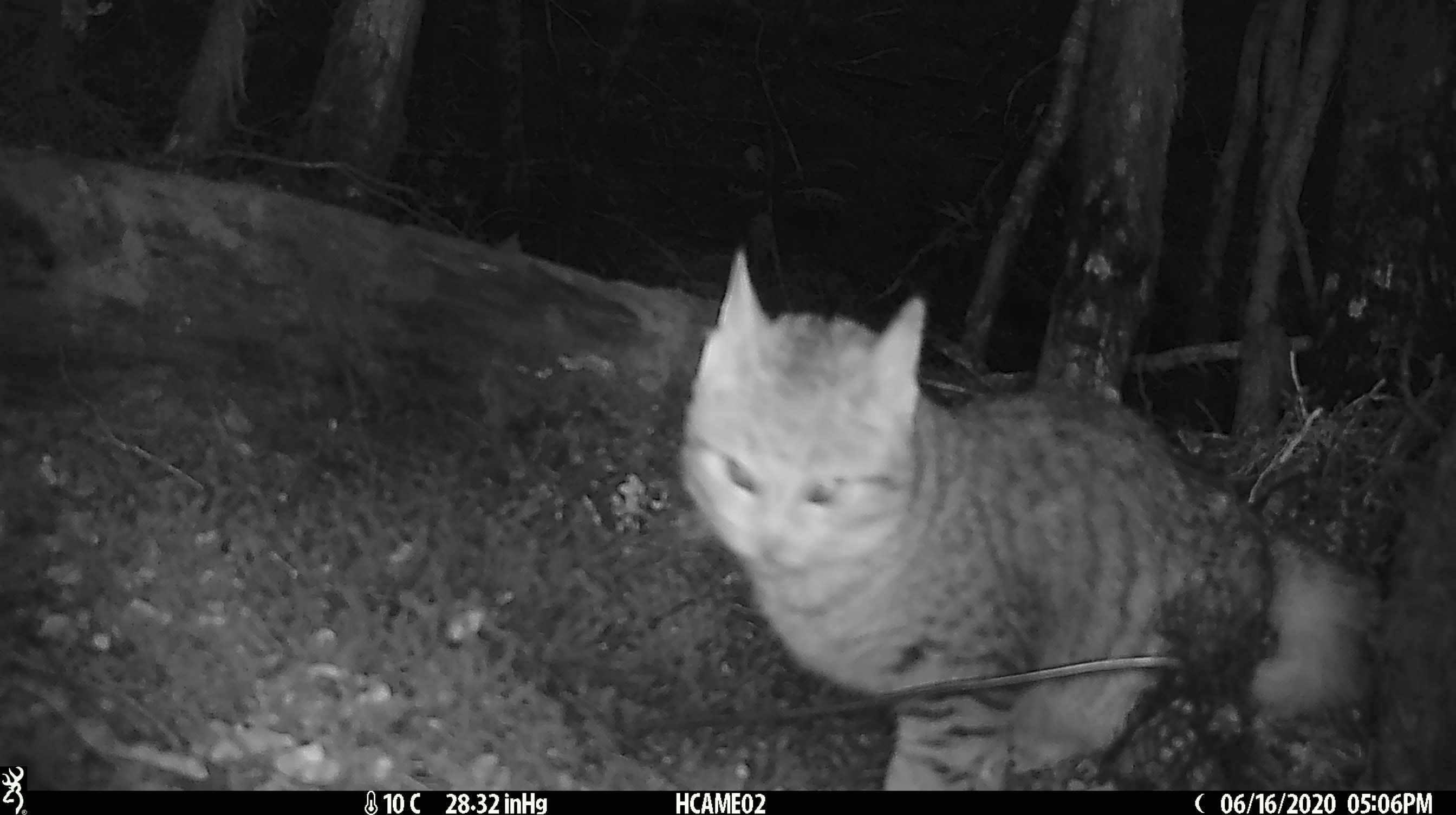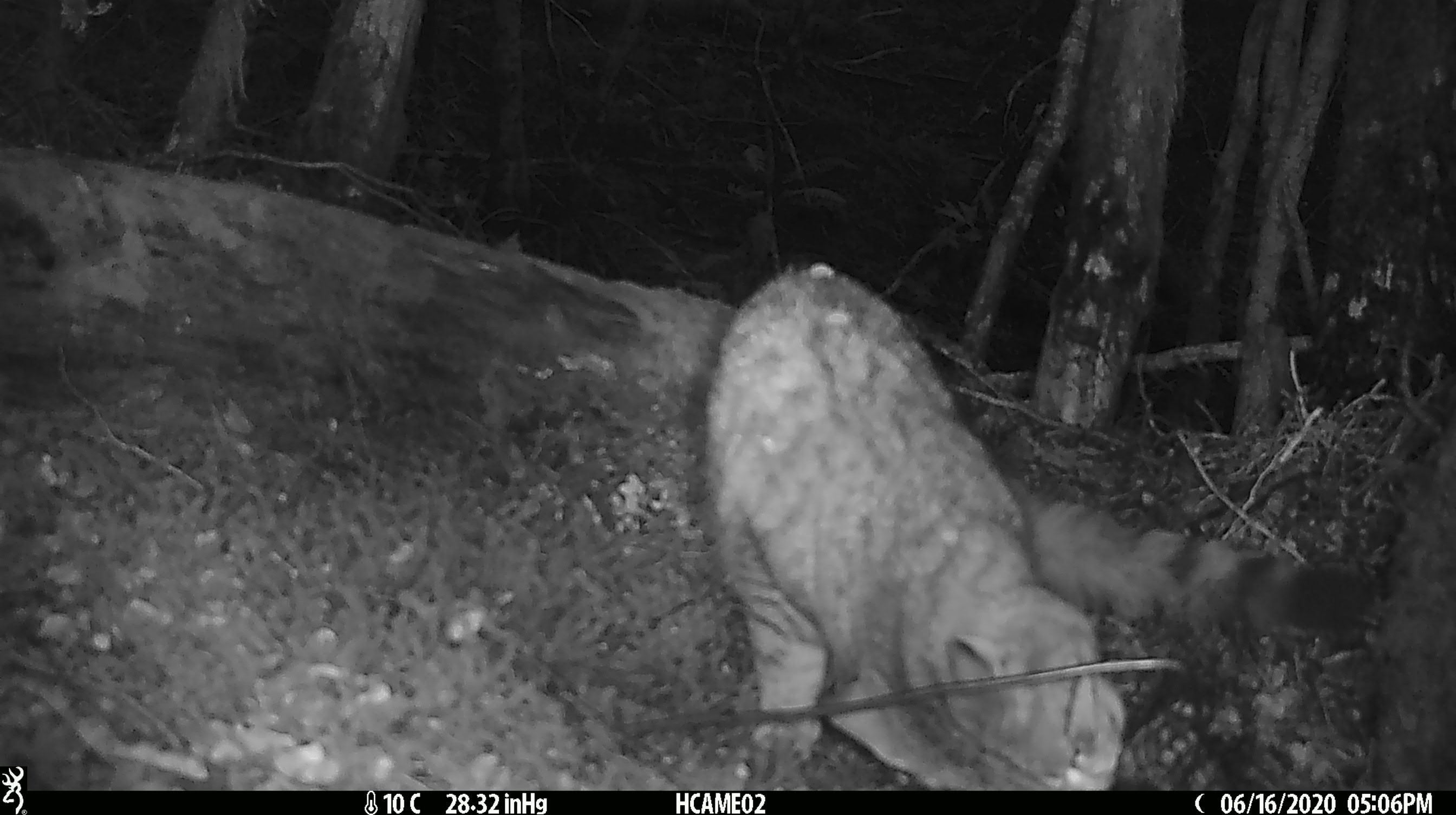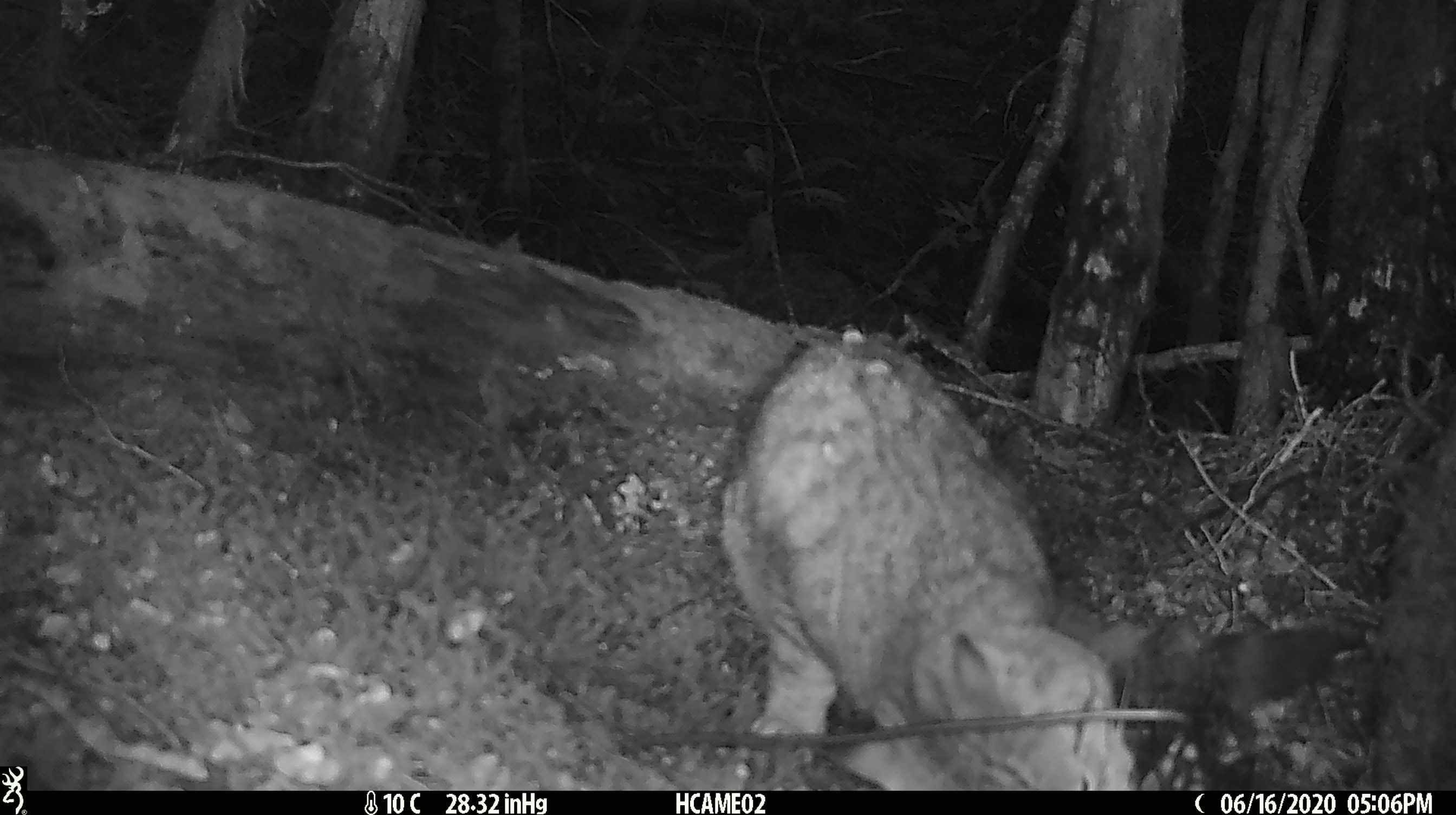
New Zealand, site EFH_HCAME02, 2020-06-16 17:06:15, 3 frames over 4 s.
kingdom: Animalia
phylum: Chordata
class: Mammalia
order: Carnivora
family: Felidae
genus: Felis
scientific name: Felis catus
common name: domestic cat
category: cat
Cat (domestic cat) (Felis catus).